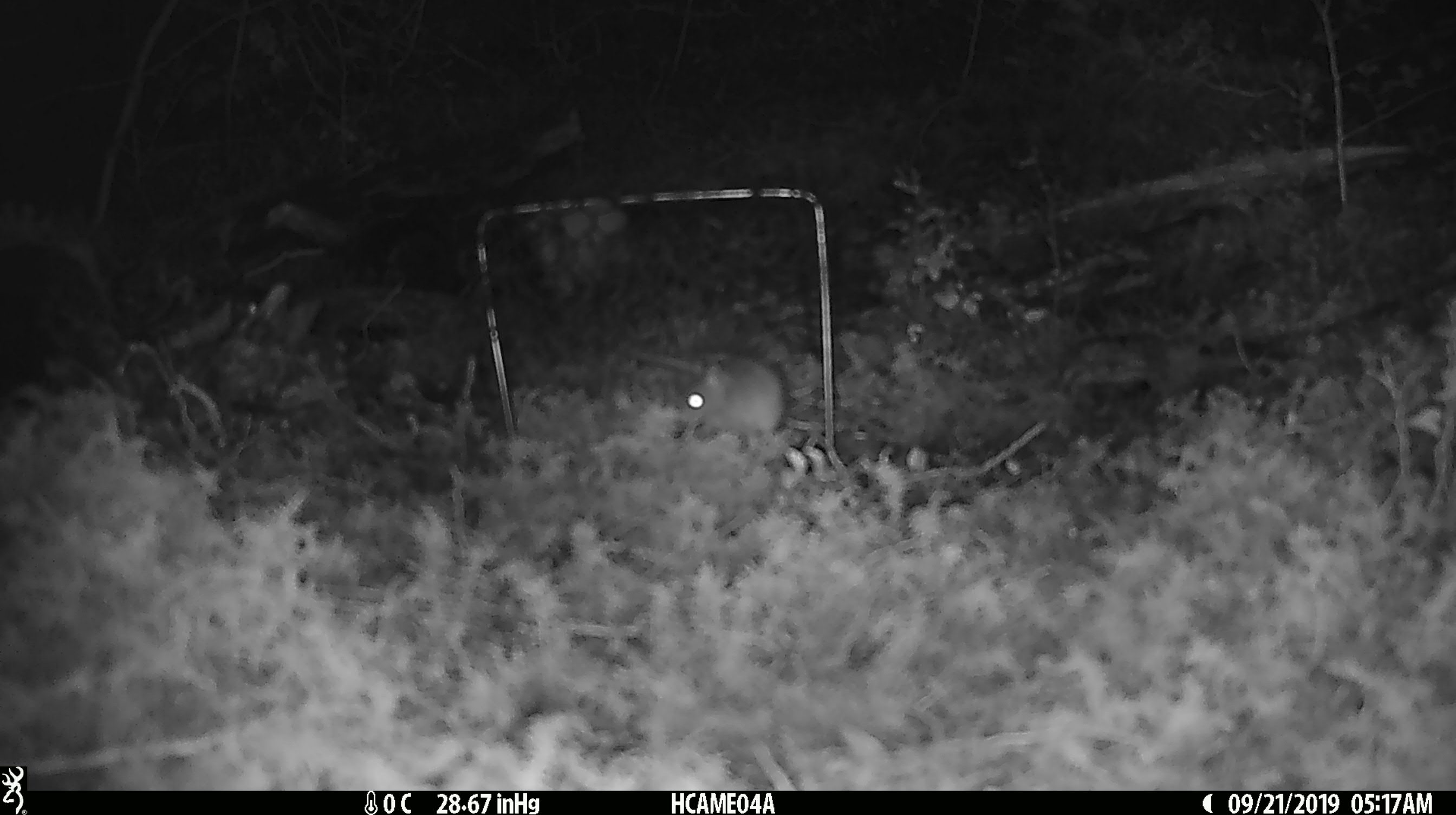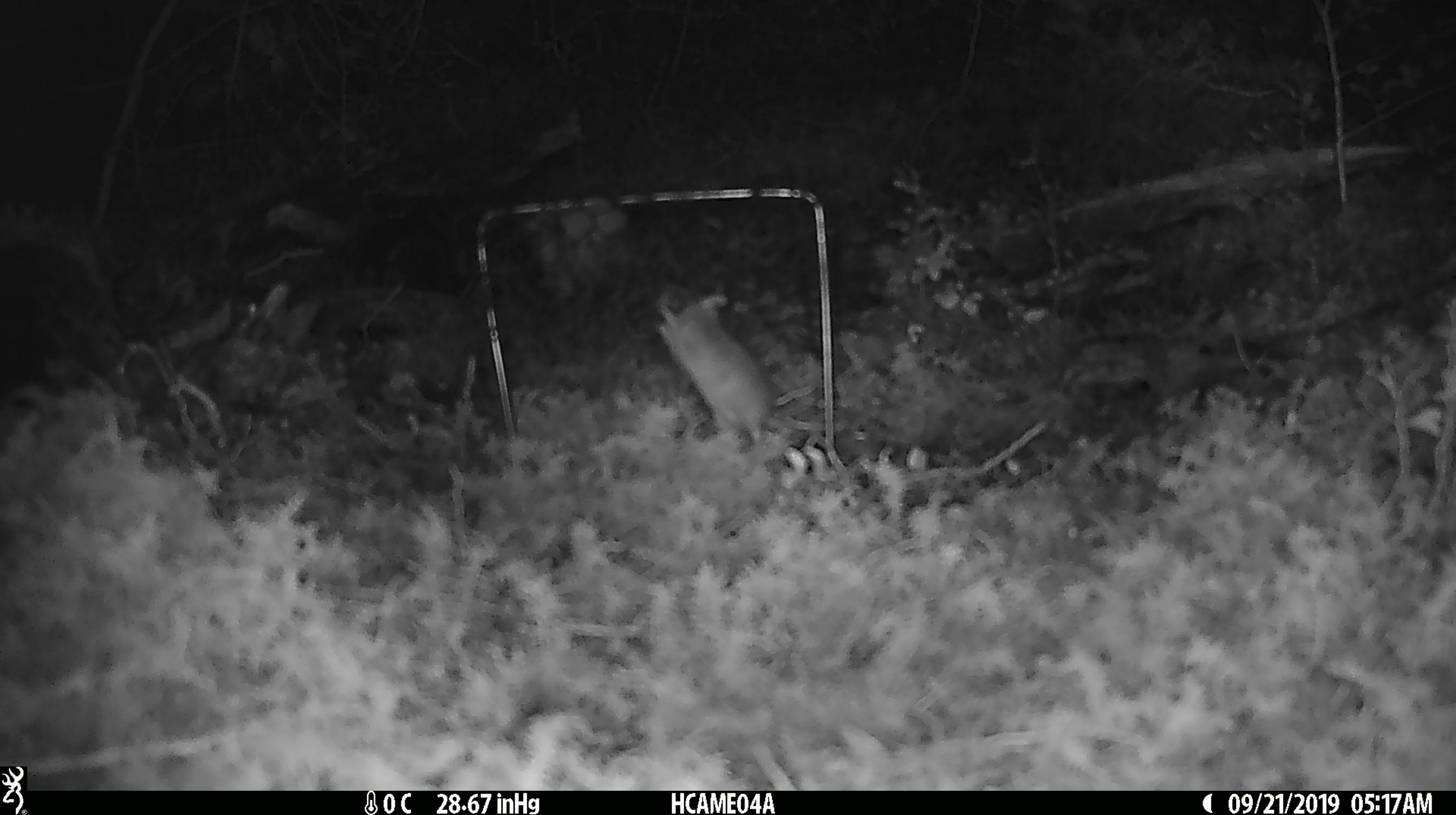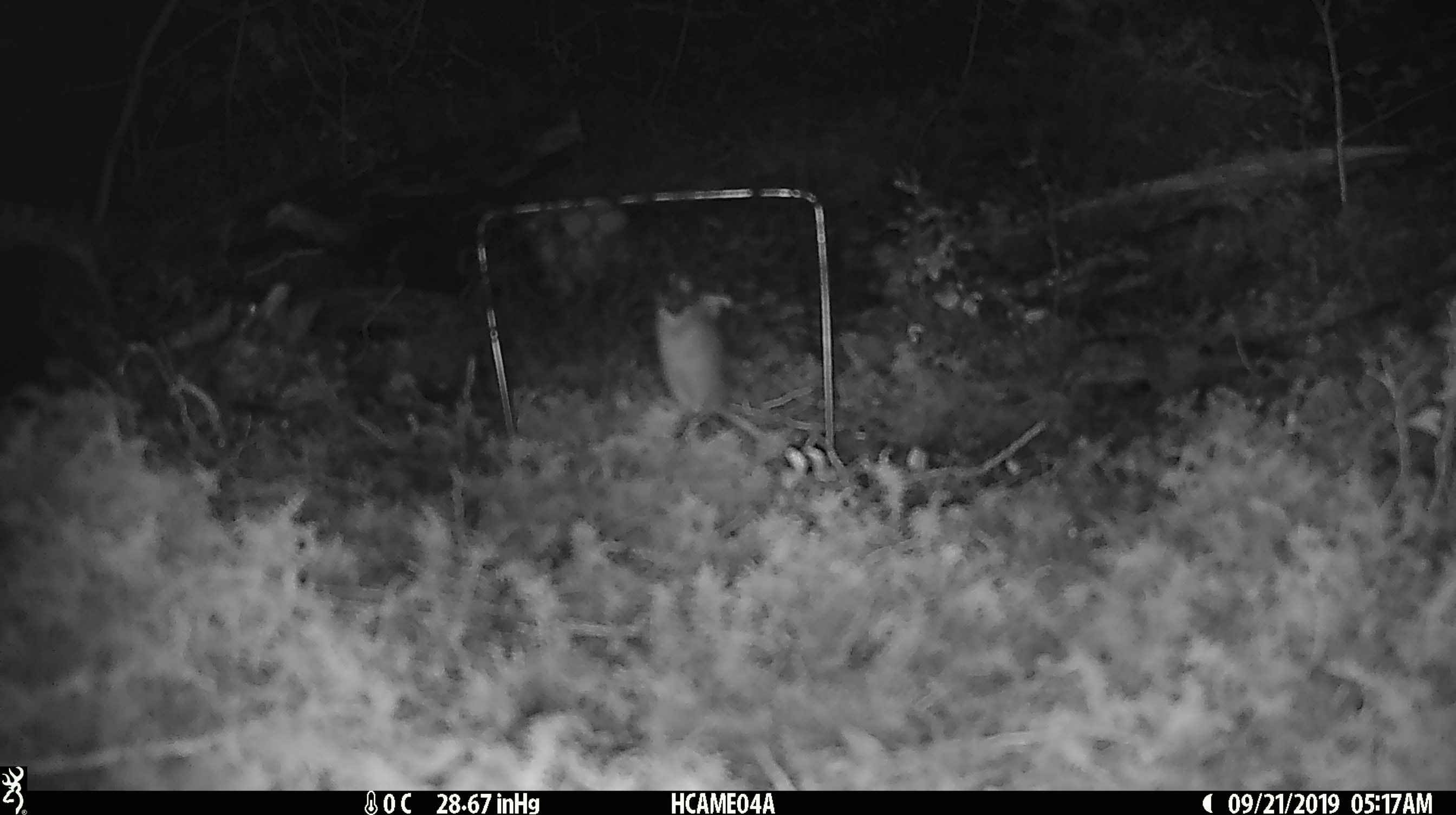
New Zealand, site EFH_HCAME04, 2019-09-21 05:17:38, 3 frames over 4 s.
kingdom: Animalia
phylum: Chordata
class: Mammalia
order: Rodentia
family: Muridae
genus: Mus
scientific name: Mus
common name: mouse